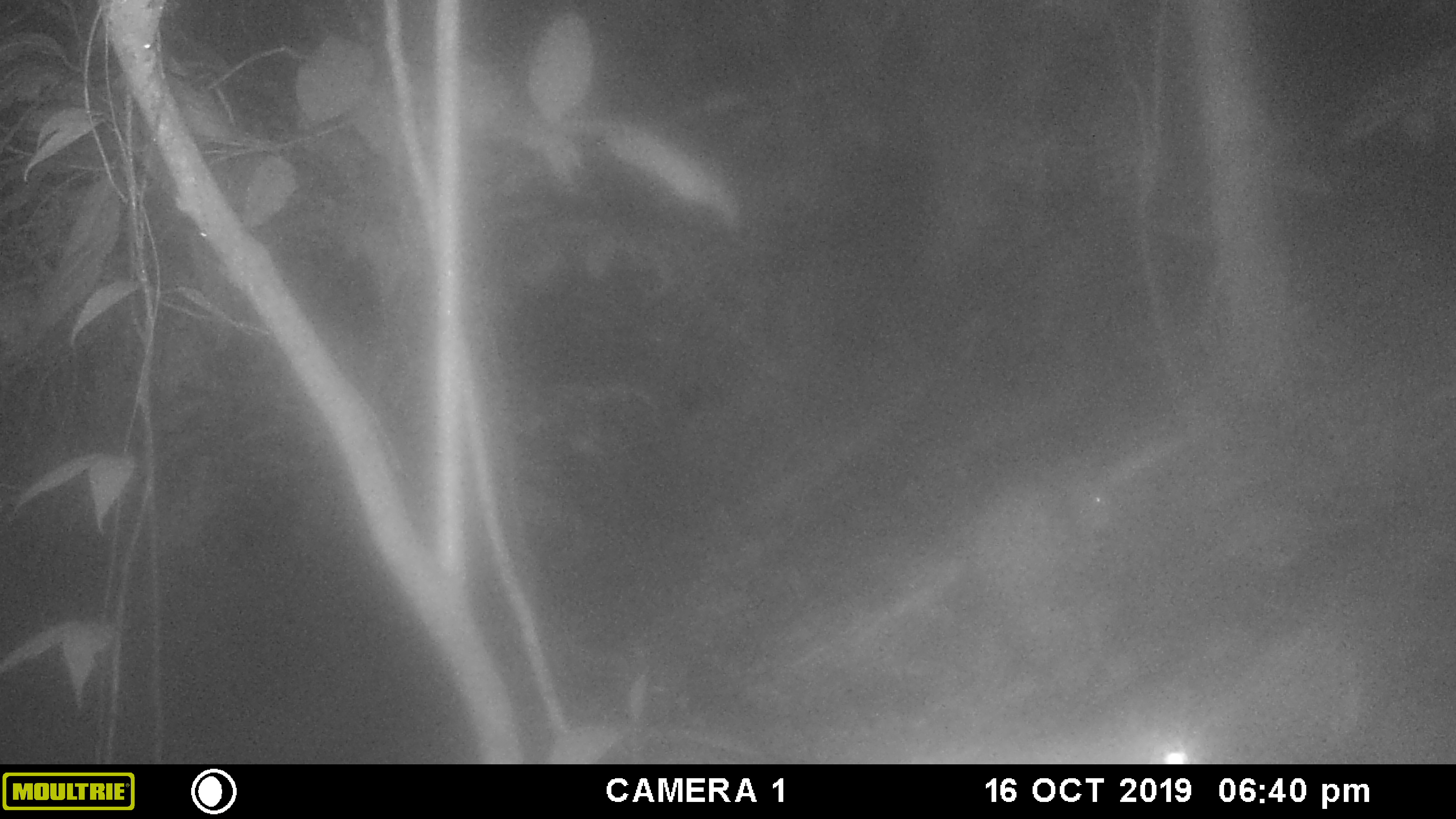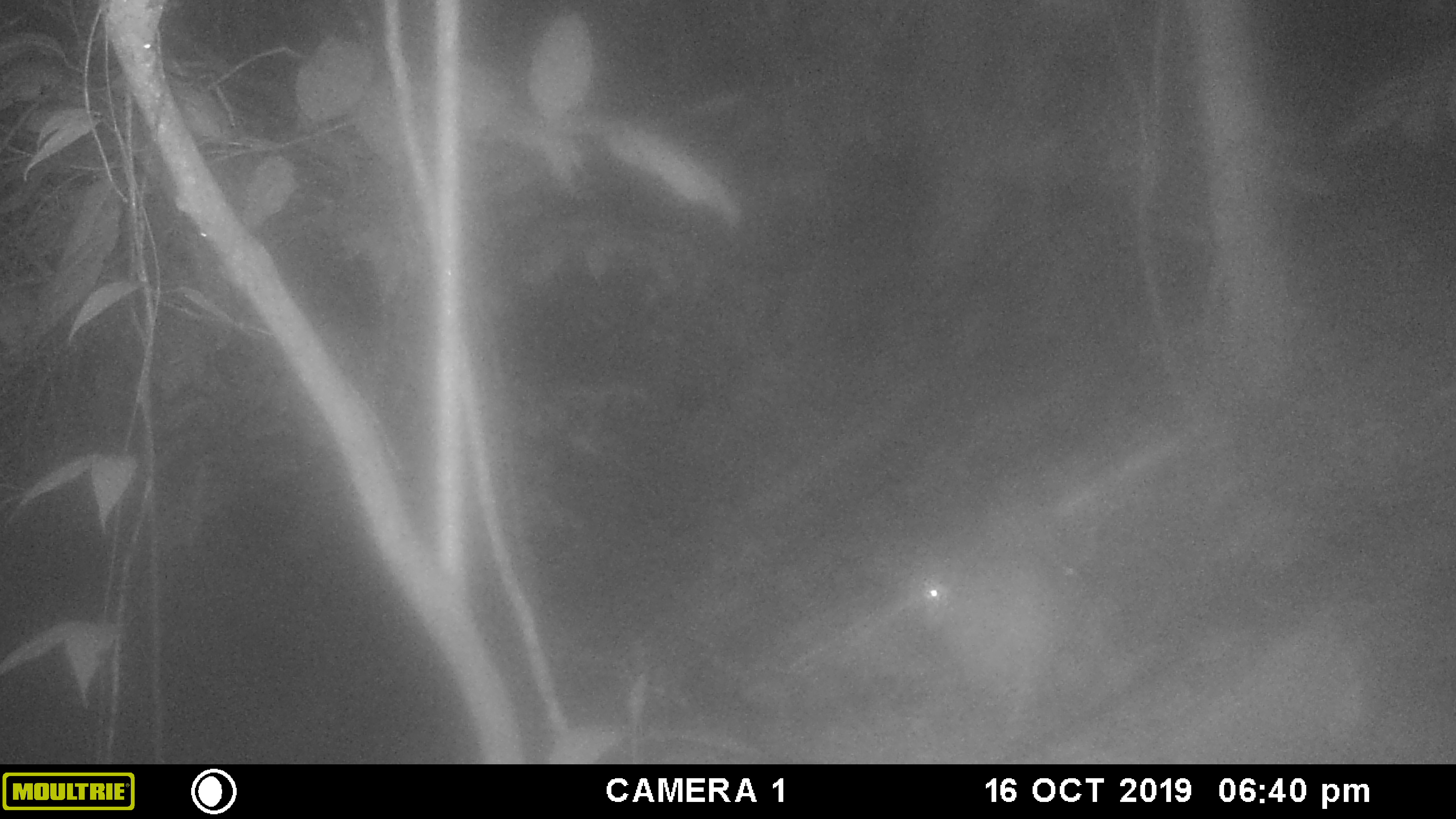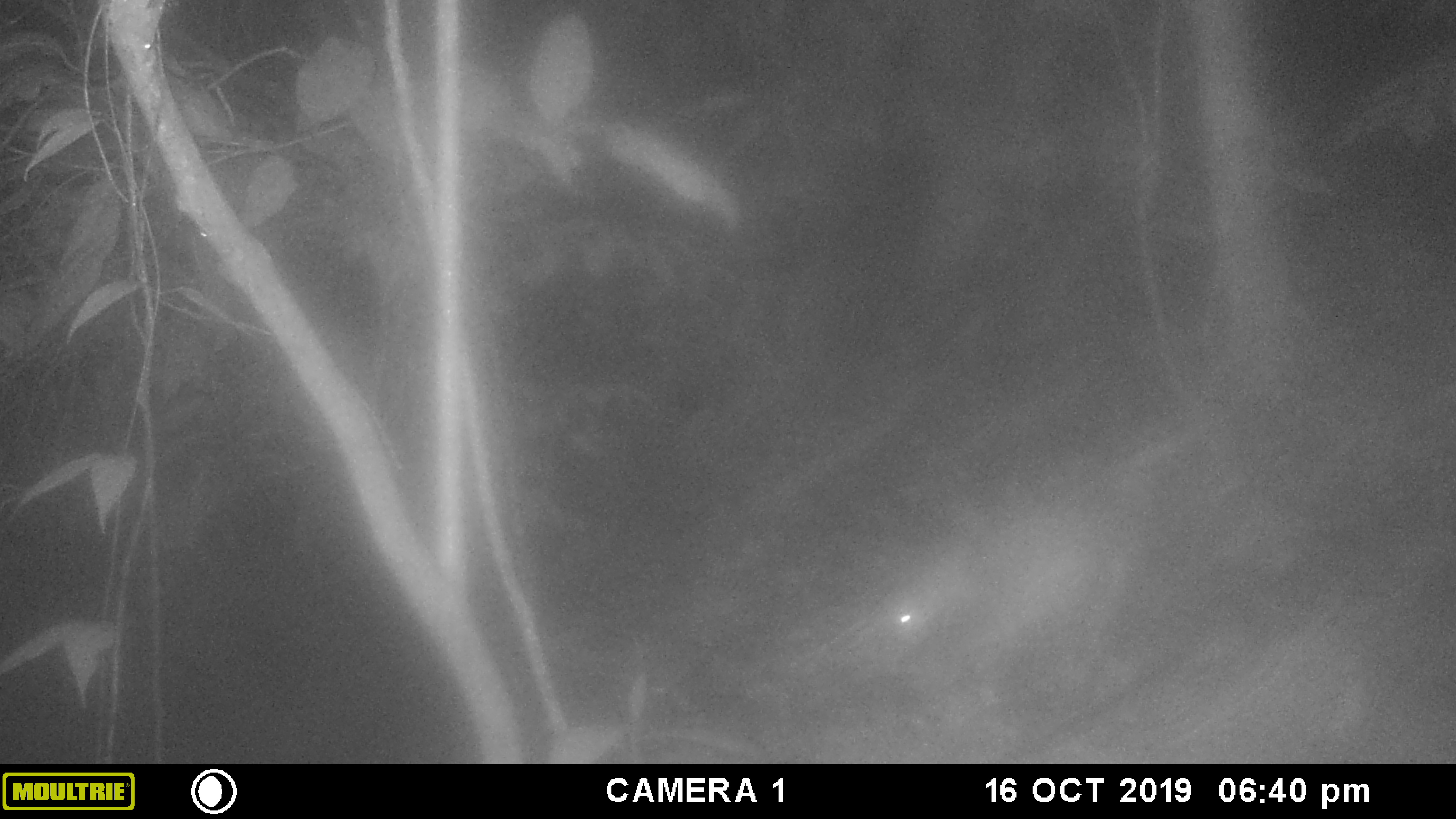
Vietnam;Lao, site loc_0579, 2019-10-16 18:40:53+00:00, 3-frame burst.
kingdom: Animalia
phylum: Chordata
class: Mammalia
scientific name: Mammalia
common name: mammal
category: unidentified small mammal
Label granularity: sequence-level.